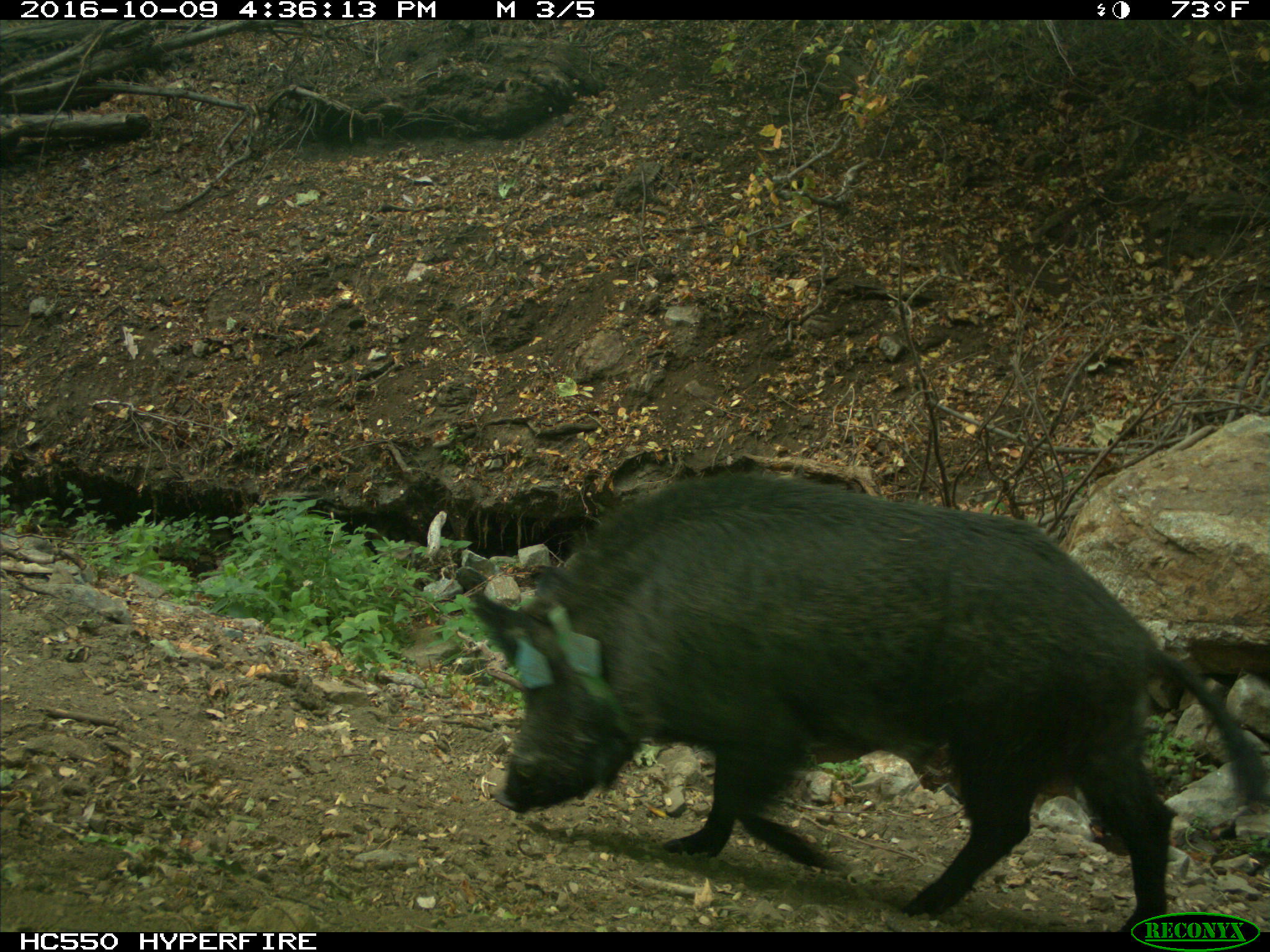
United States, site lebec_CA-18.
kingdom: Animalia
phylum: Chordata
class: Mammalia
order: Artiodactyla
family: Suidae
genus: Sus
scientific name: Sus scrofa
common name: wild boar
Sus scrofa (wild boar).